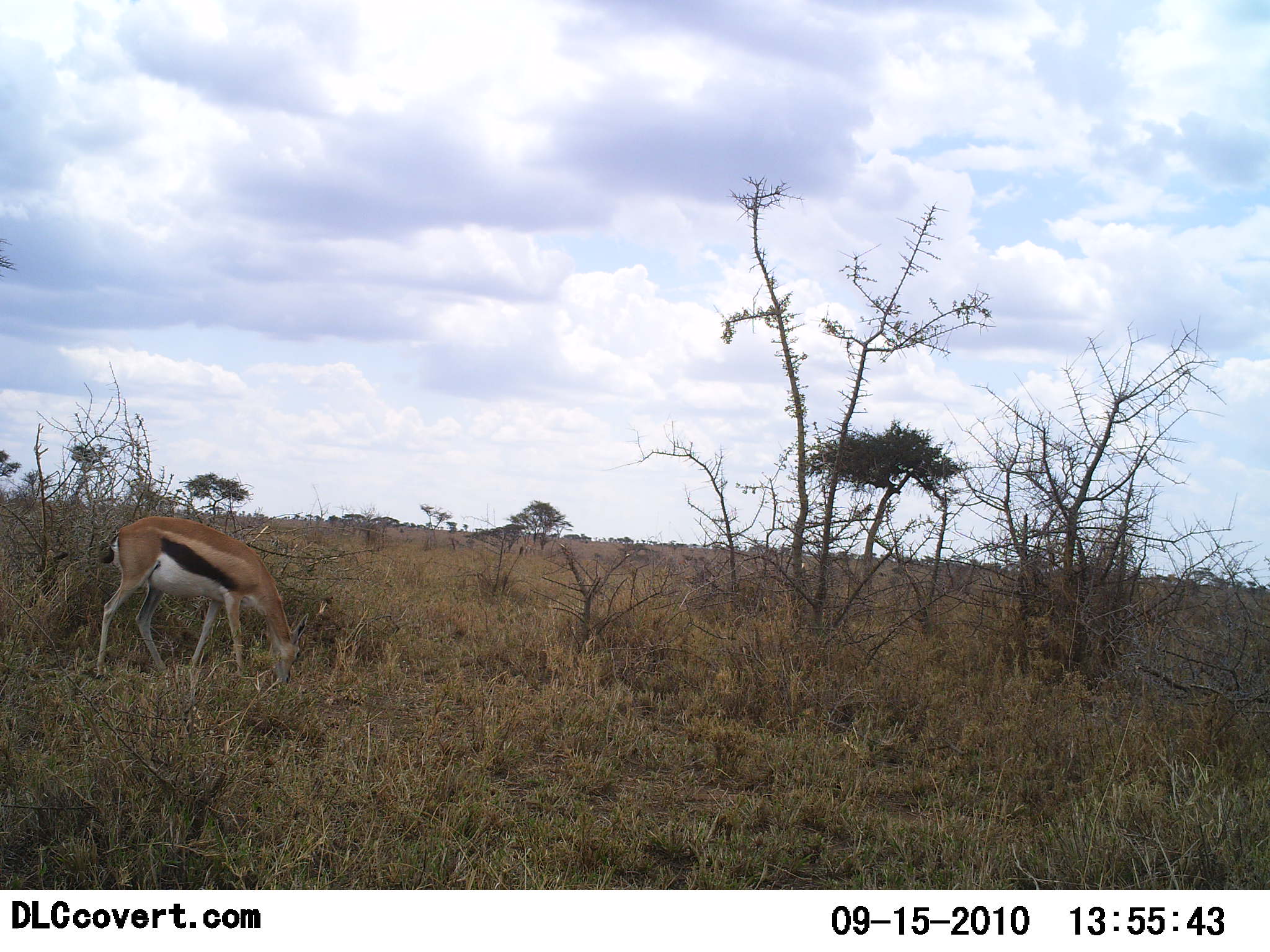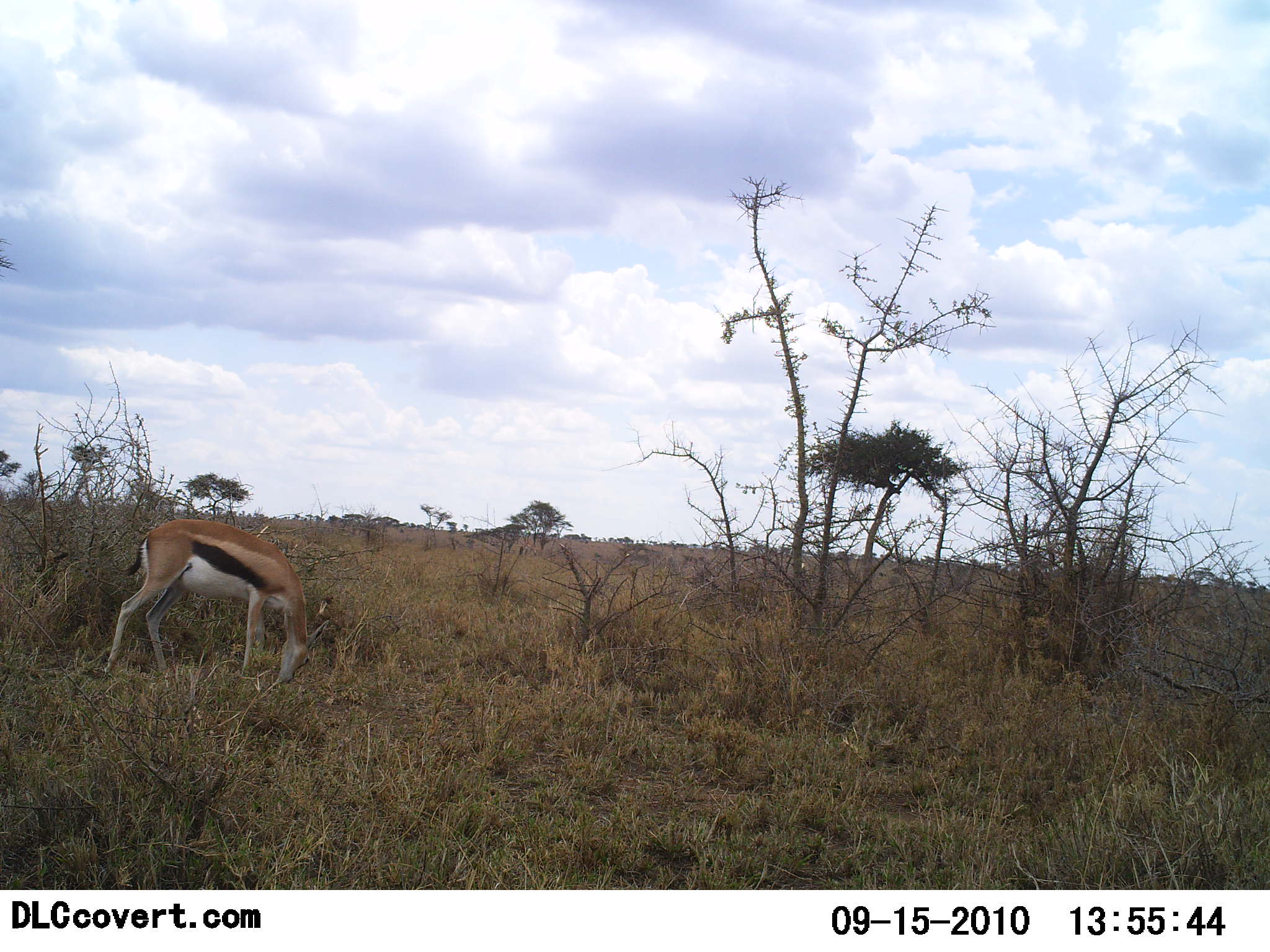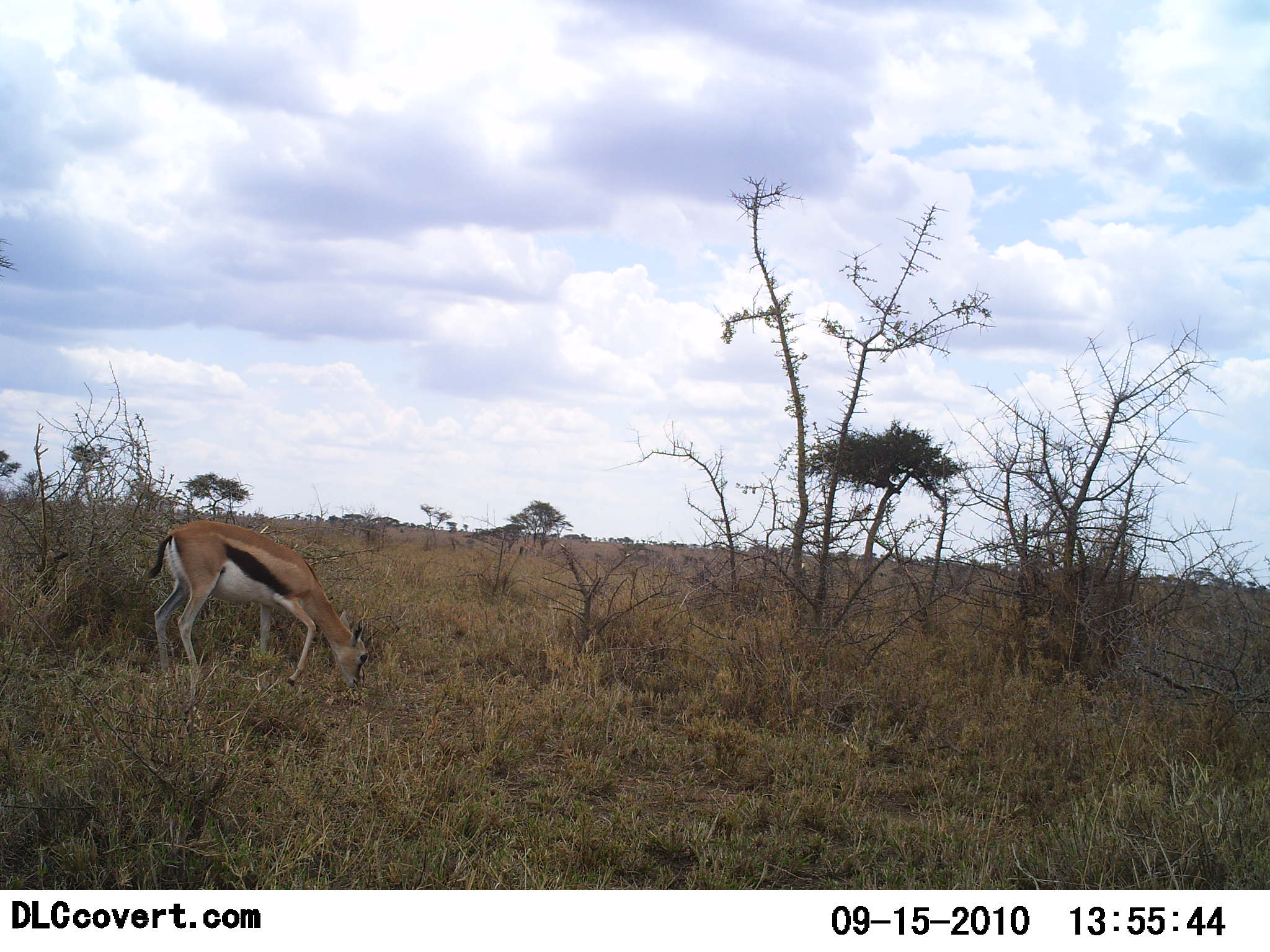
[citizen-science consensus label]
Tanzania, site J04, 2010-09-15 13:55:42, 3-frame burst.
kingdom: Animalia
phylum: Chordata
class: Mammalia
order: Artiodactyla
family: Bovidae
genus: Eudorcas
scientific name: Eudorcas thomsonii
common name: thomson's gazelle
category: gazellethomsons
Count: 1.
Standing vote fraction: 17%.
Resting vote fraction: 0%.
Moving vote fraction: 17%.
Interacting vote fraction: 0%.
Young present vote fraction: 0%.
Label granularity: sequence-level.